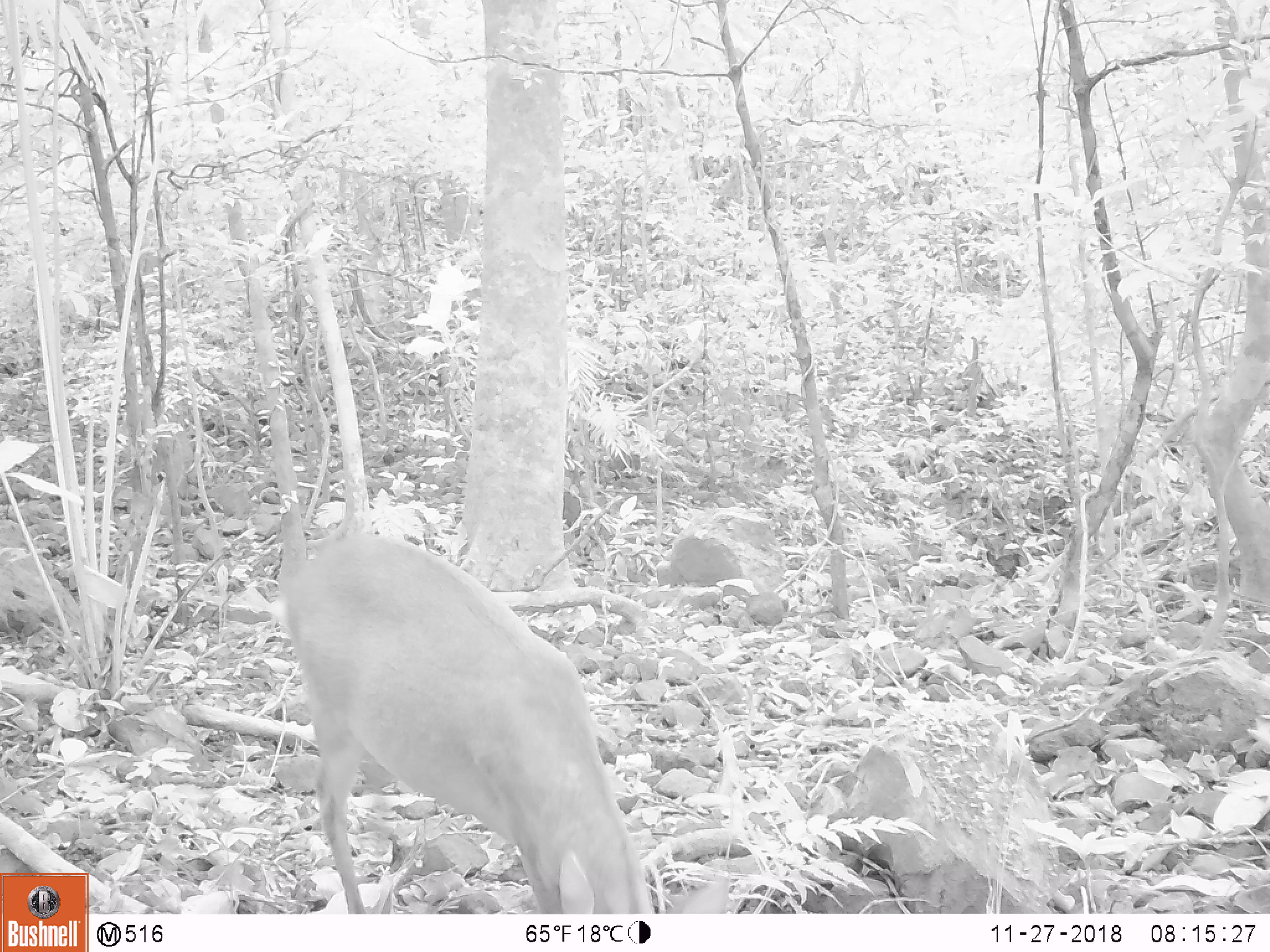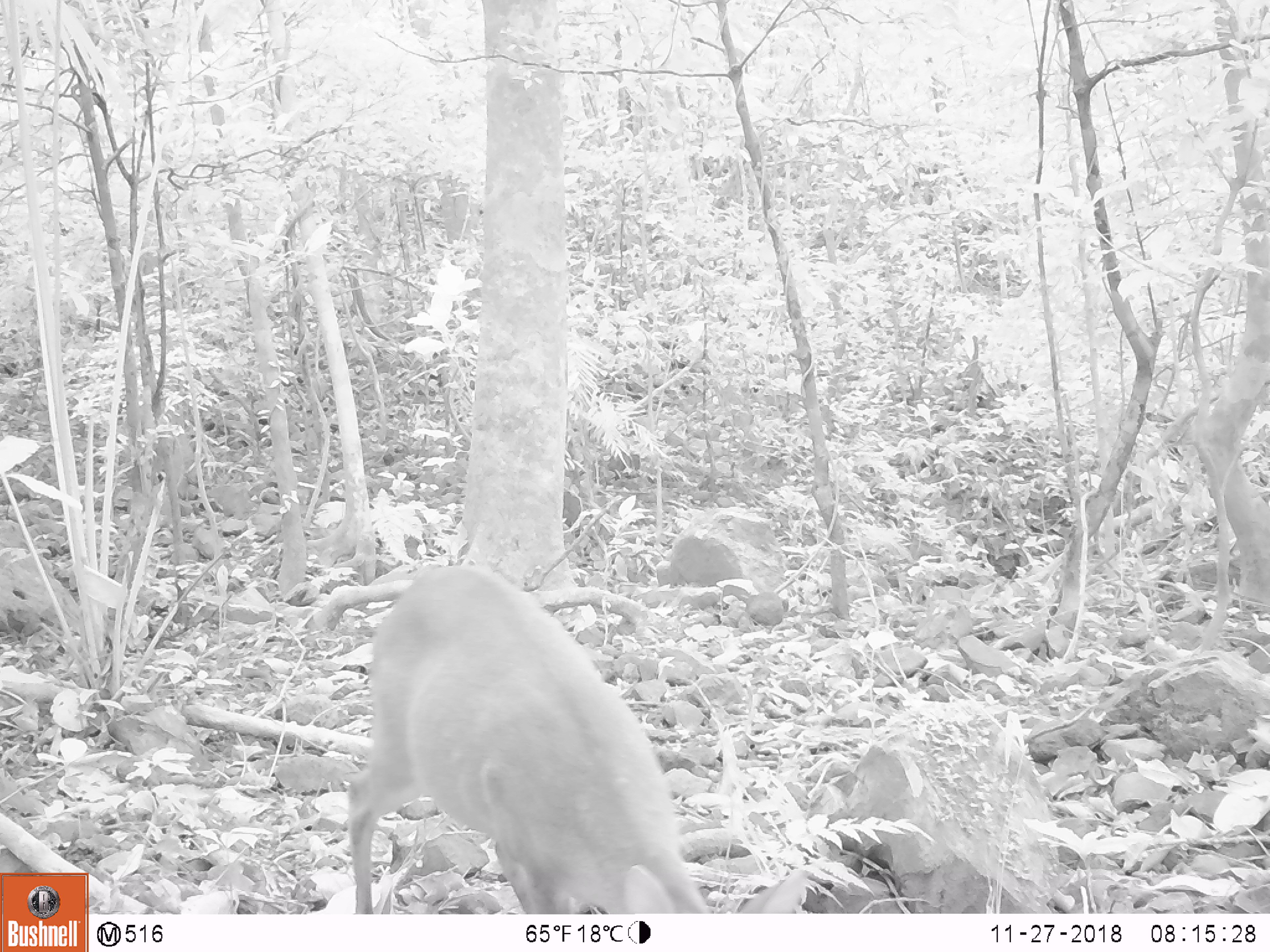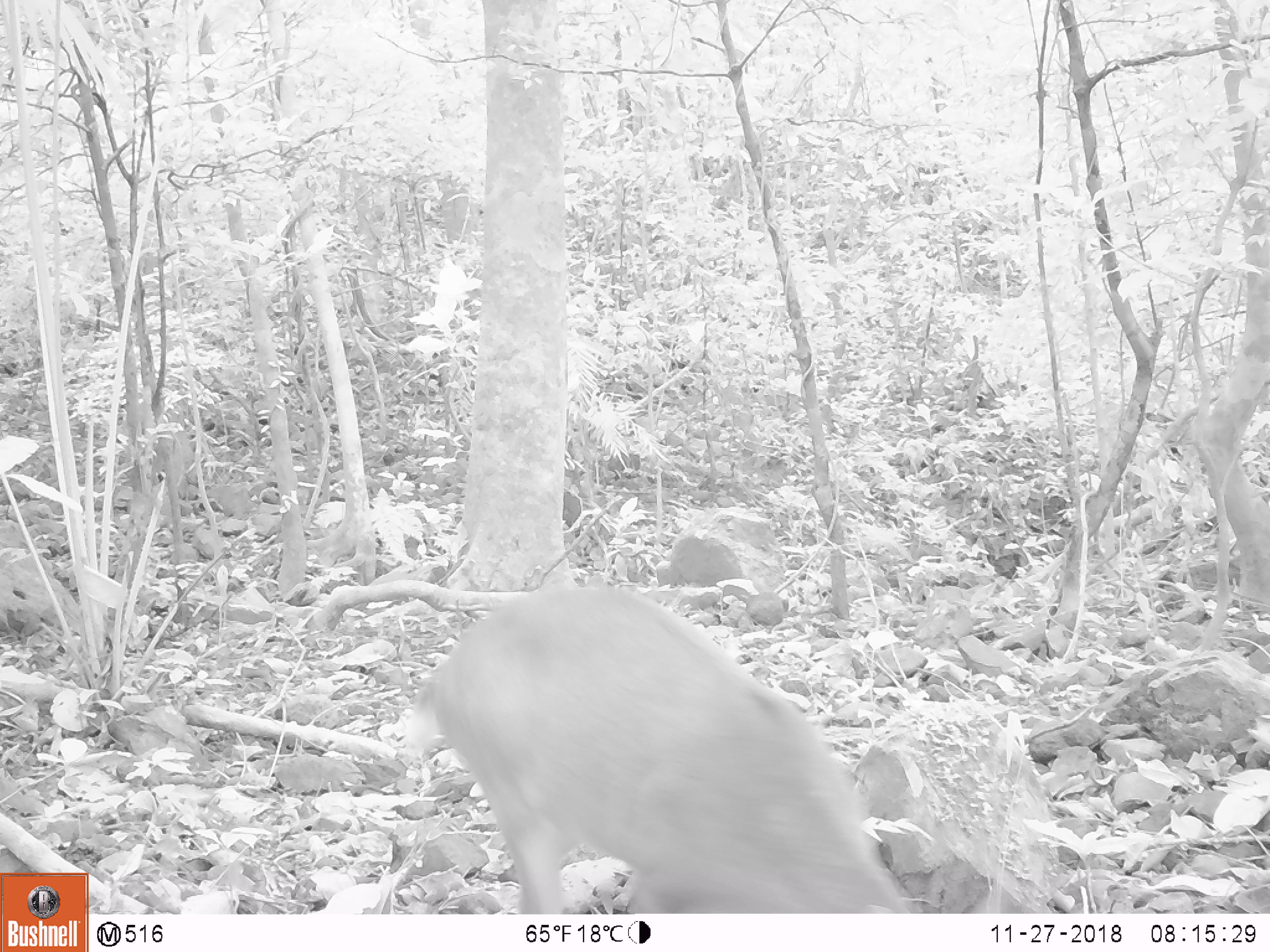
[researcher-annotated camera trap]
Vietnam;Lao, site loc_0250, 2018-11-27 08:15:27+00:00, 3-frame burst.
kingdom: Animalia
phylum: Chordata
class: Mammalia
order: Artiodactyla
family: Cervidae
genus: Muntiacus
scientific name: Muntiacus vuquangensis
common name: large-antlered muntjac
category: large antlered muntjac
Large antlered muntjac (large-antlered muntjac) (Muntiacus vuquangensis). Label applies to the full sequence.